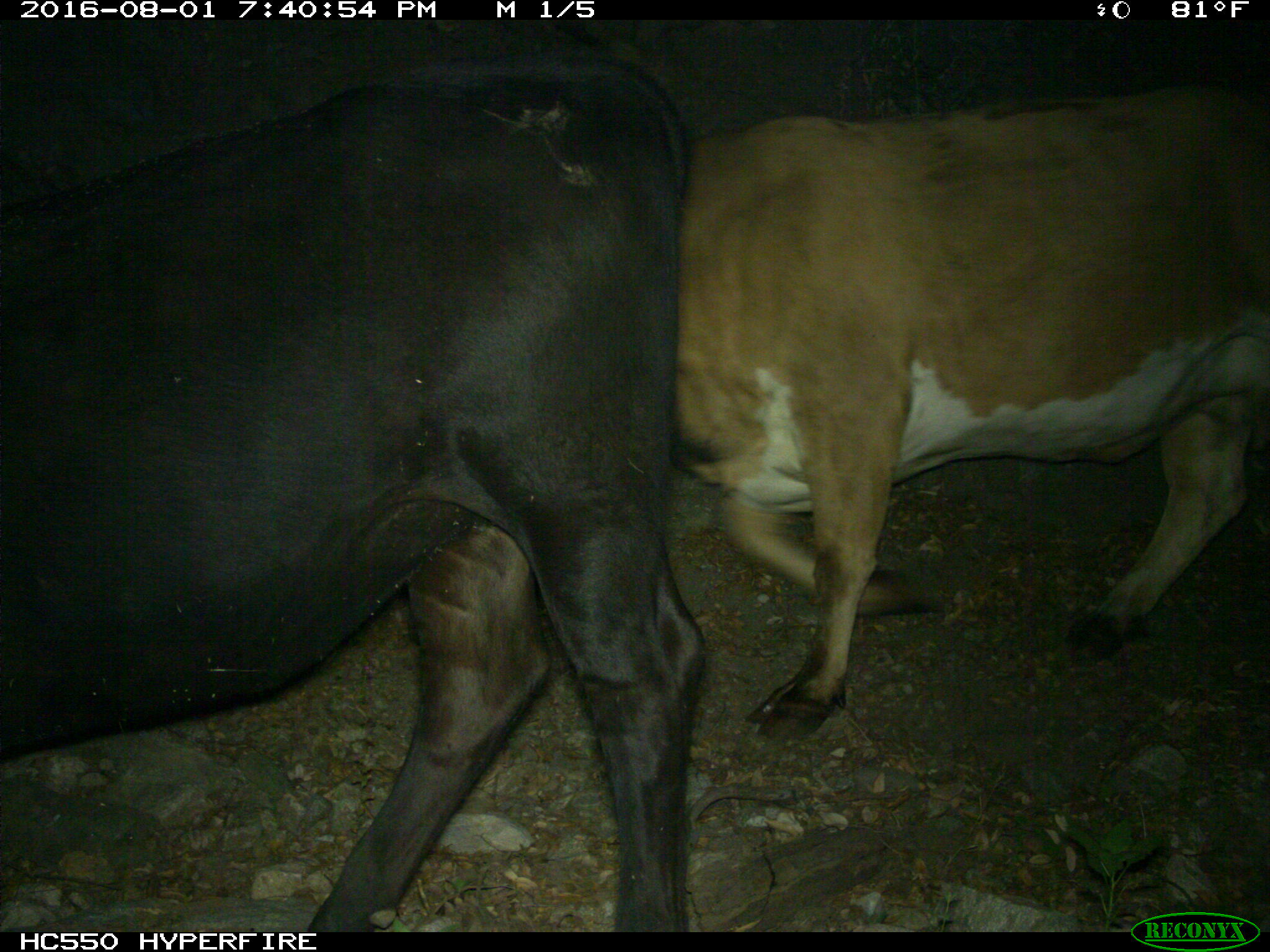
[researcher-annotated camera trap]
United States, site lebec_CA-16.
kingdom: Animalia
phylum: Chordata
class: Mammalia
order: Artiodactyla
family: Bovidae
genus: Bos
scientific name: Bos taurus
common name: domestic cow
Bos taurus (domestic cow).